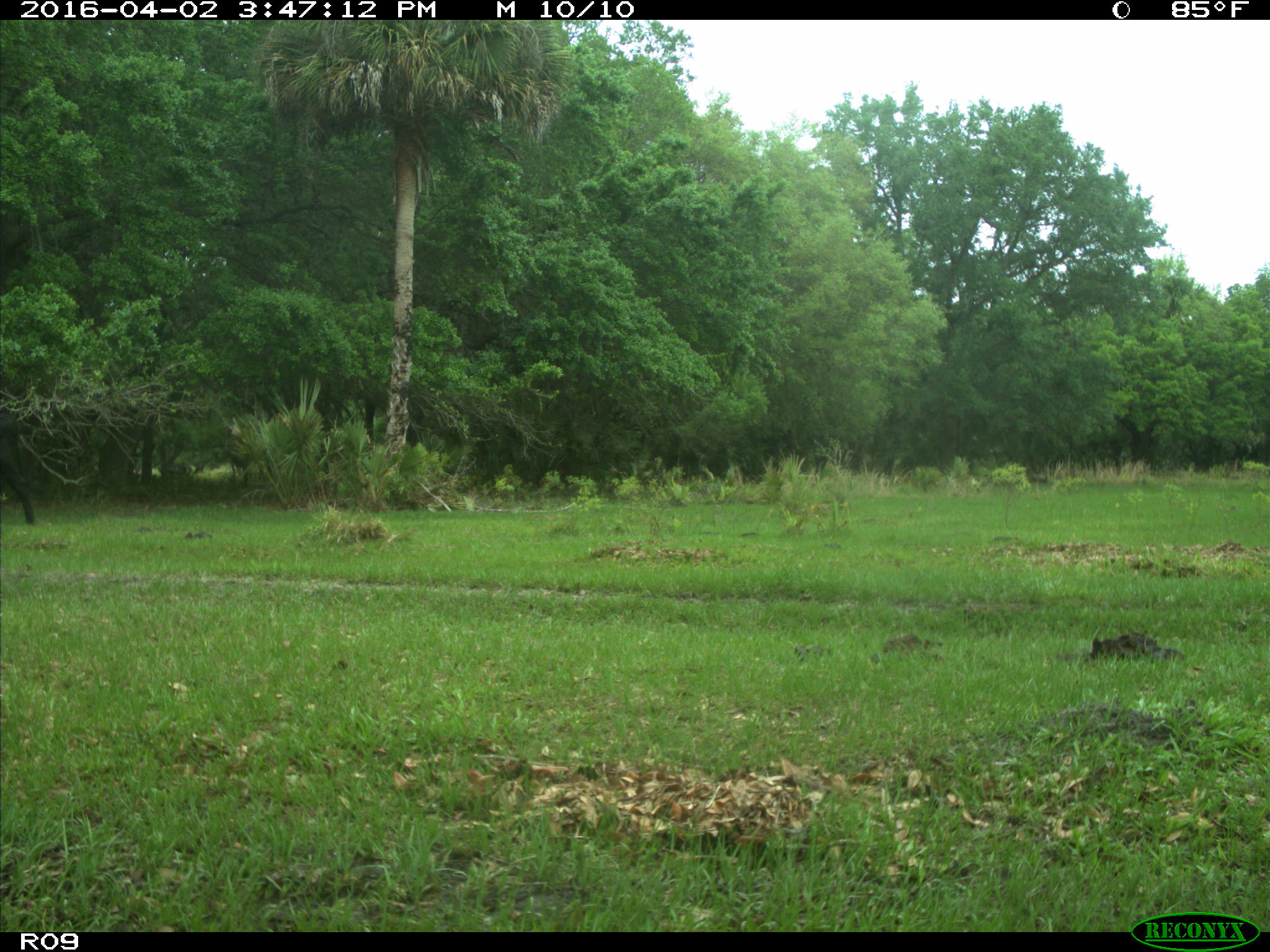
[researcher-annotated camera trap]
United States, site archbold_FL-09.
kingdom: Animalia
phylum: Chordata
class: Mammalia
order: Artiodactyla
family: Bovidae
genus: Bos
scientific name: Bos taurus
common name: domestic cow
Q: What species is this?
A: Bos taurus (domestic cow).